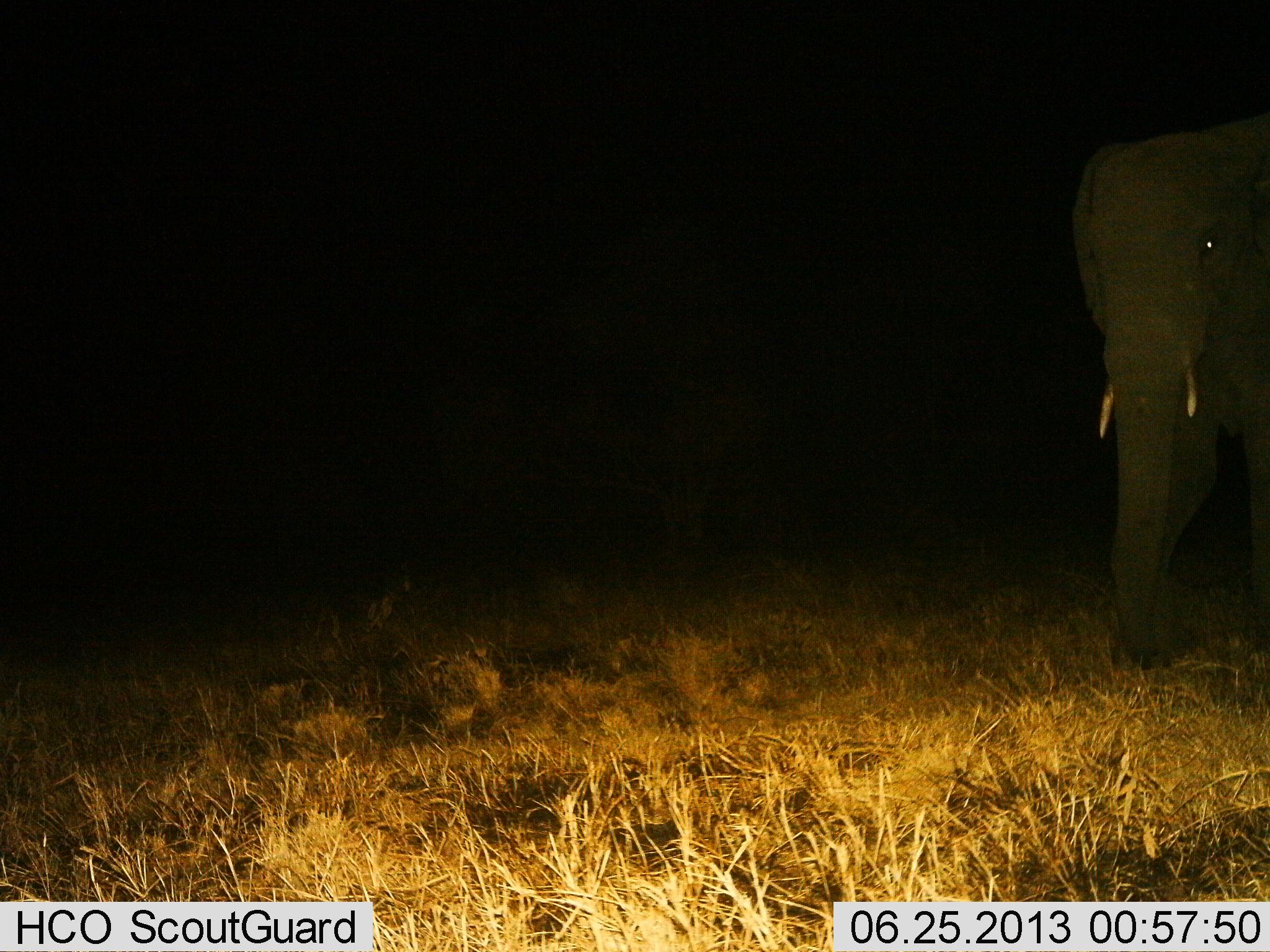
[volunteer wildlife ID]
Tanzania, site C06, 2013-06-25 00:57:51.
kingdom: Animalia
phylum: Chordata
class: Mammalia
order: Proboscidea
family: Elephantidae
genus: Loxodonta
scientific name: Loxodonta africana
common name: african bush elephant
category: elephant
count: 1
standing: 40%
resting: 10%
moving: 50%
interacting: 0%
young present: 0%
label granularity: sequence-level